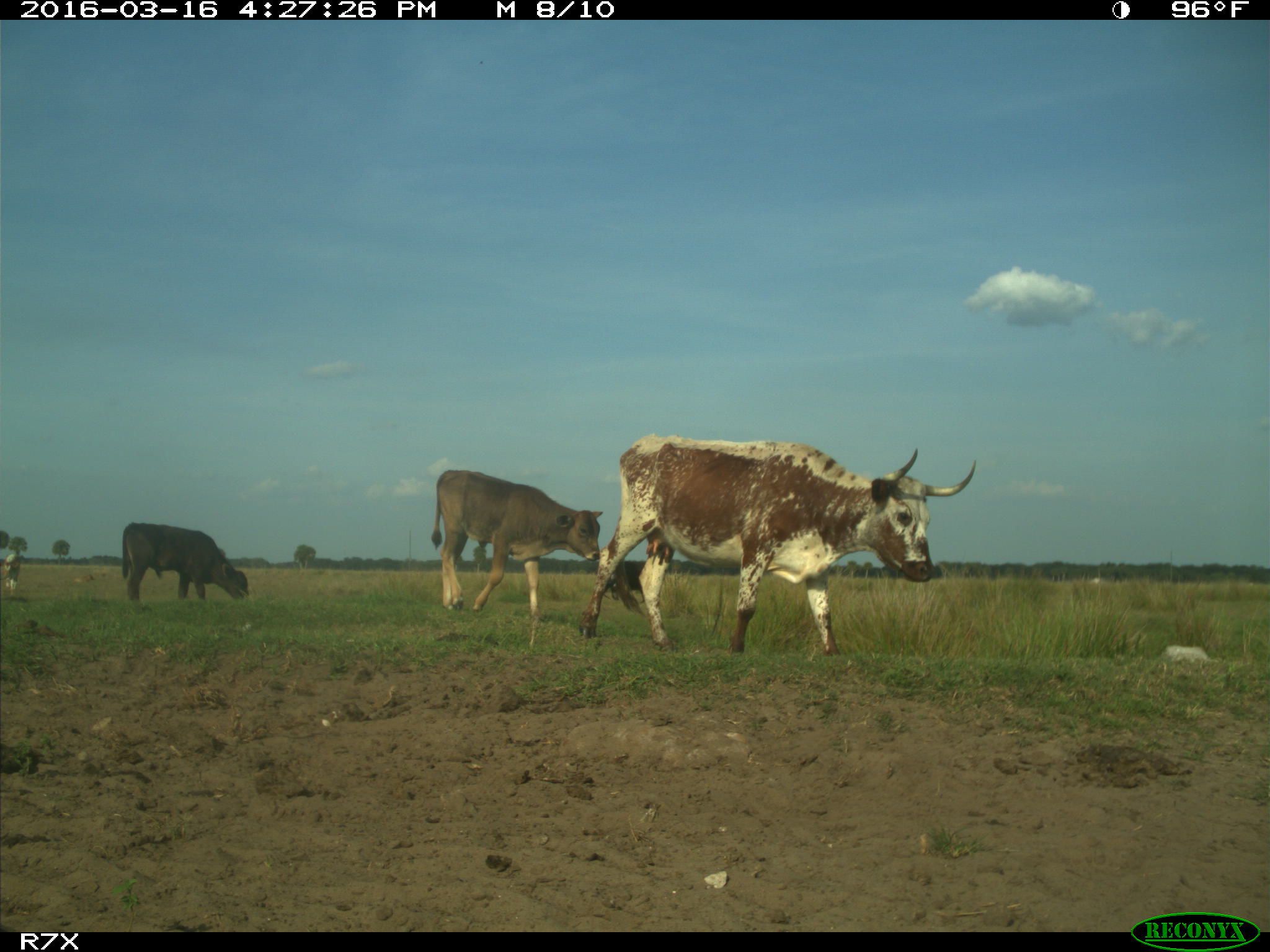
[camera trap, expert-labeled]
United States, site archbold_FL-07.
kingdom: Animalia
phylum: Chordata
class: Mammalia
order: Artiodactyla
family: Bovidae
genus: Bos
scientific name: Bos taurus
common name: domestic cow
Bos taurus (domestic cow).